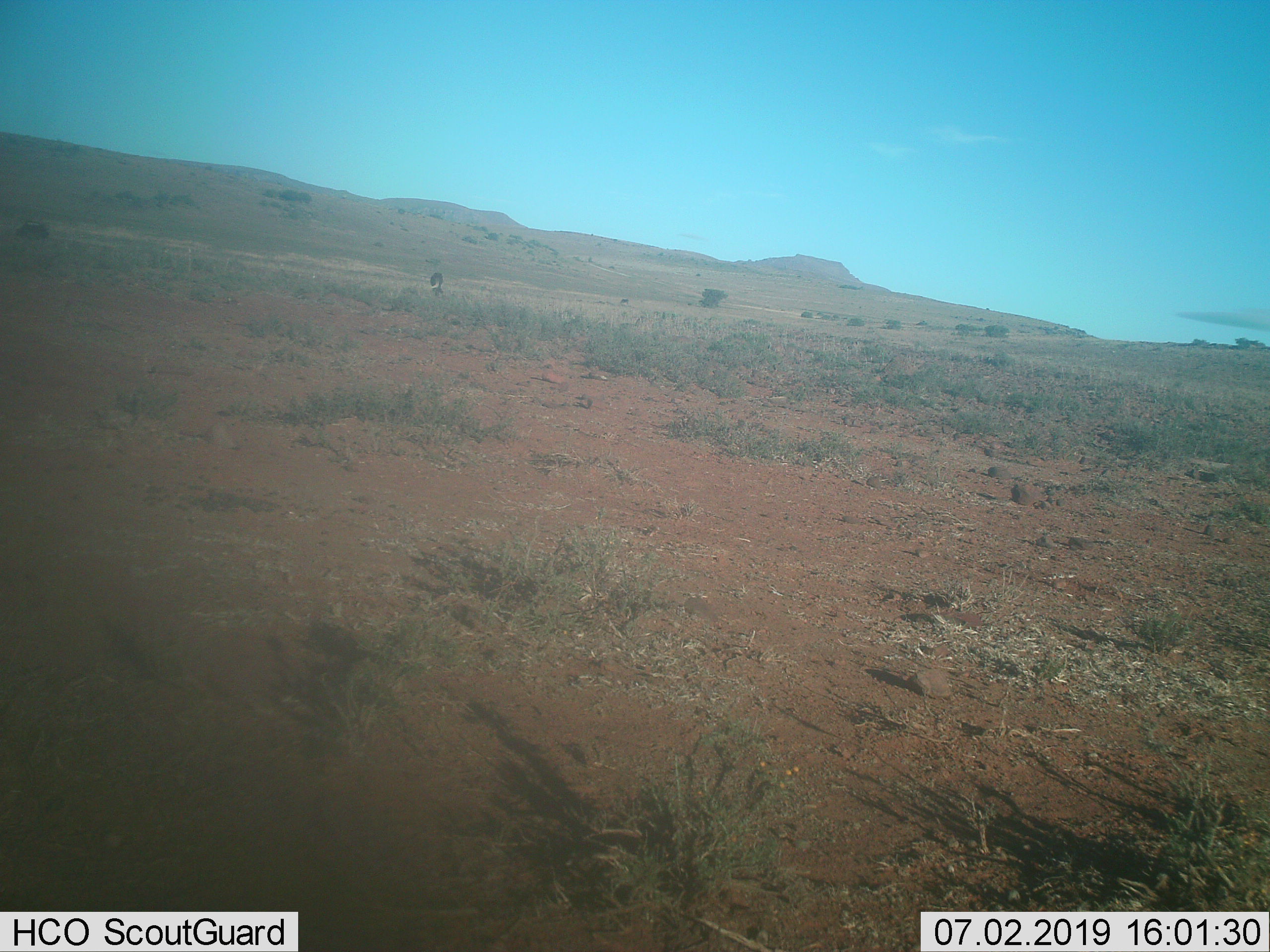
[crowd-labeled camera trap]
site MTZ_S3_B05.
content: unidentified animal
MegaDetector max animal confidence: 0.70